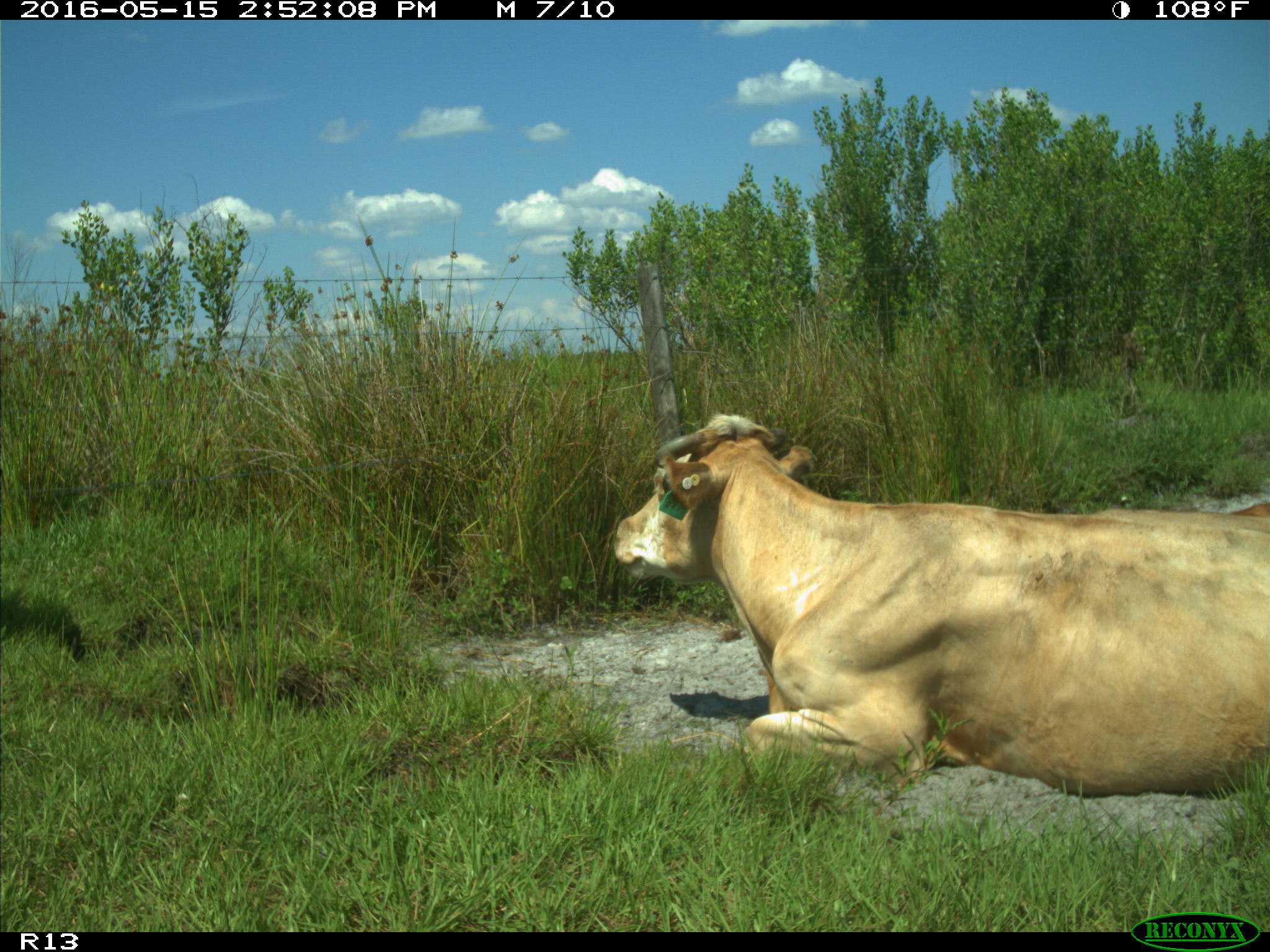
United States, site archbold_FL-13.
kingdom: Animalia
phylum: Chordata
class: Mammalia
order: Artiodactyla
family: Bovidae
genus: Bos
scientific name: Bos taurus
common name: domestic cow